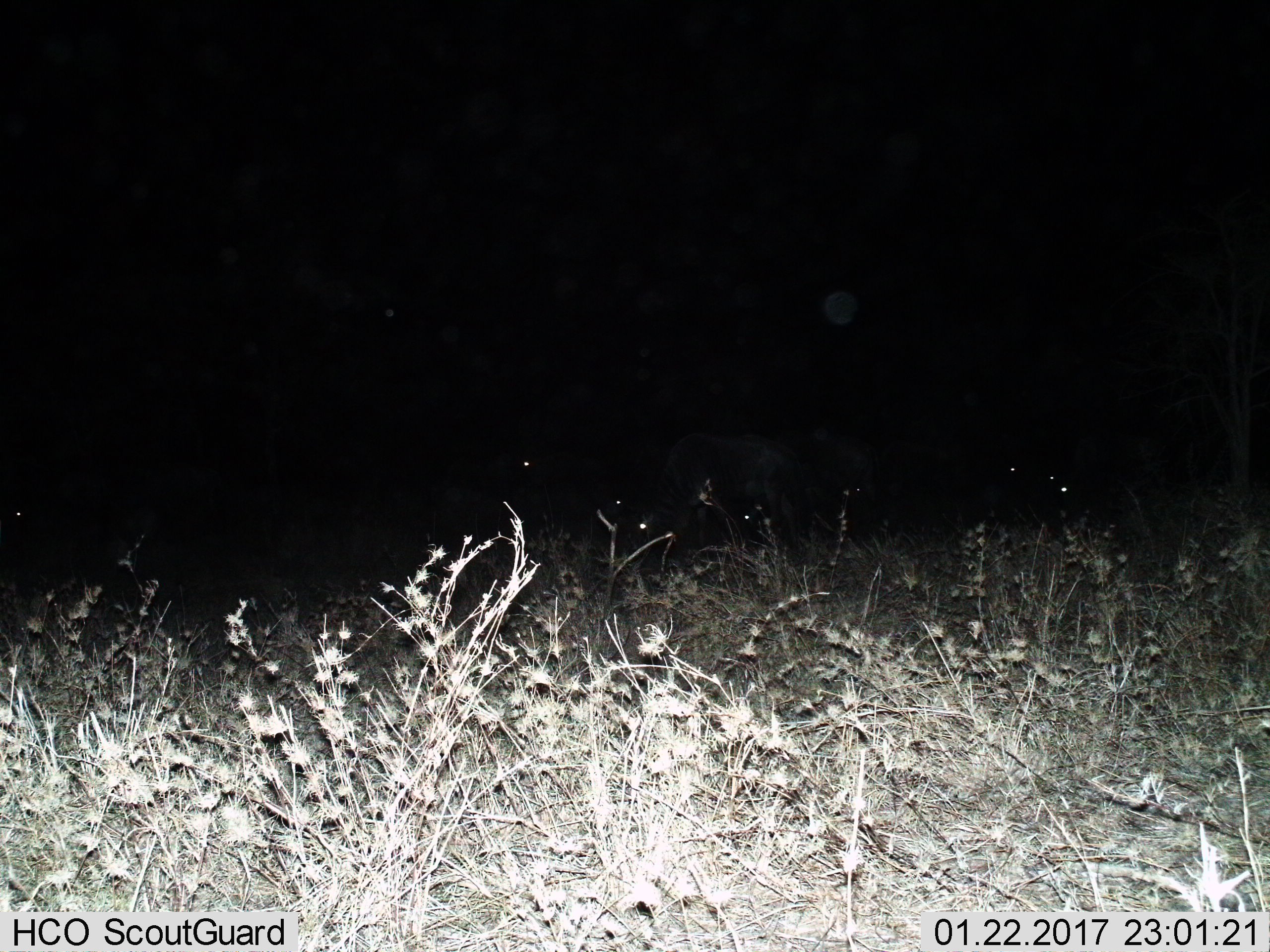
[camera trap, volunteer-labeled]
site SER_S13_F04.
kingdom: Animalia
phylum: Chordata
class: Mammalia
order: Artiodactyla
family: Bovidae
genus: Connochaetes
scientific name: Connochaetes taurinus taurinus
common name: blue wildebeest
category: wildebeestblue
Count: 3.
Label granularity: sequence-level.